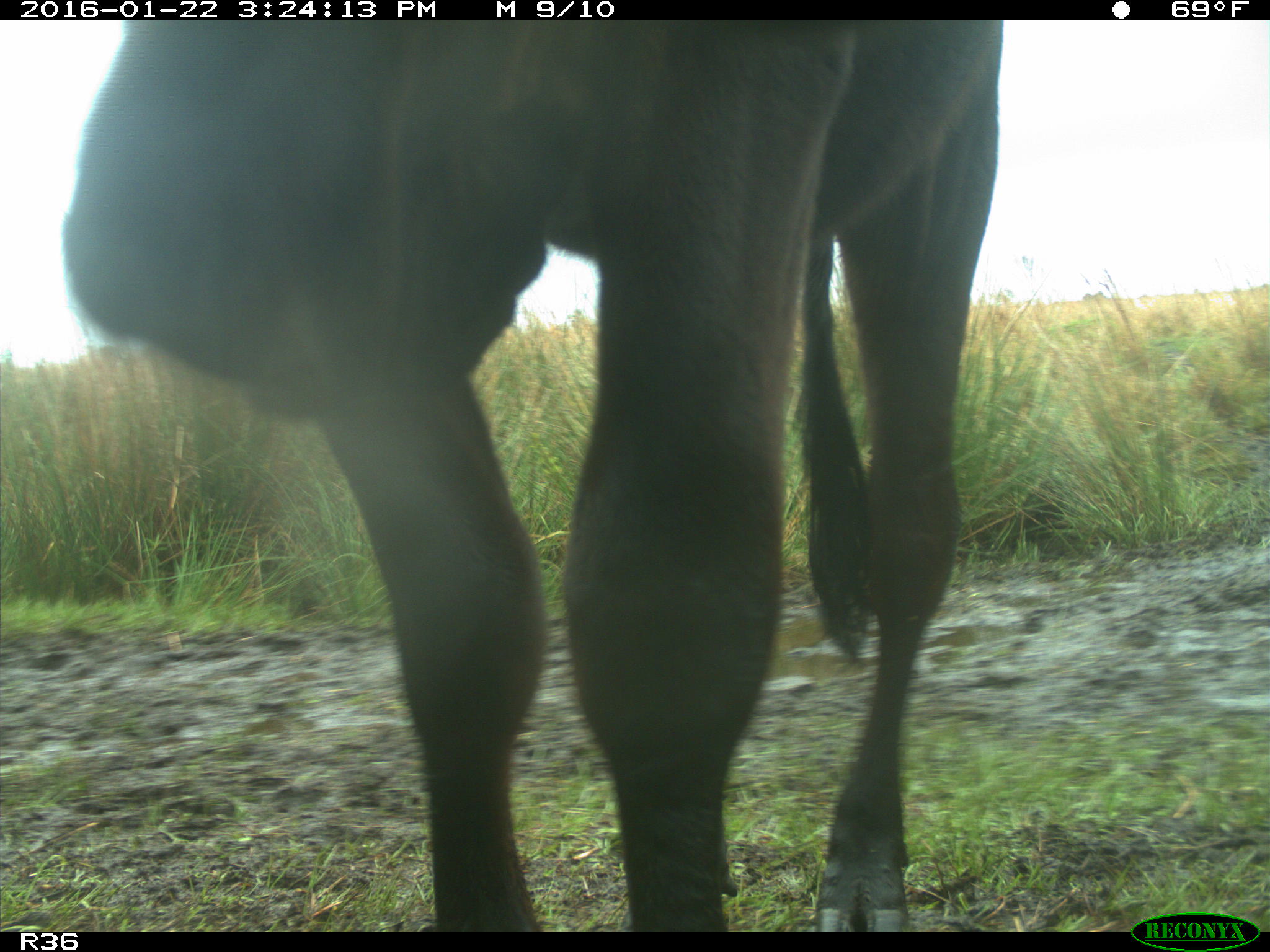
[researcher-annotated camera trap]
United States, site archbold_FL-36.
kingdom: Animalia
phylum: Chordata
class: Mammalia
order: Artiodactyla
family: Bovidae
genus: Bos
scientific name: Bos taurus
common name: domestic cow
Bos taurus (domestic cow).